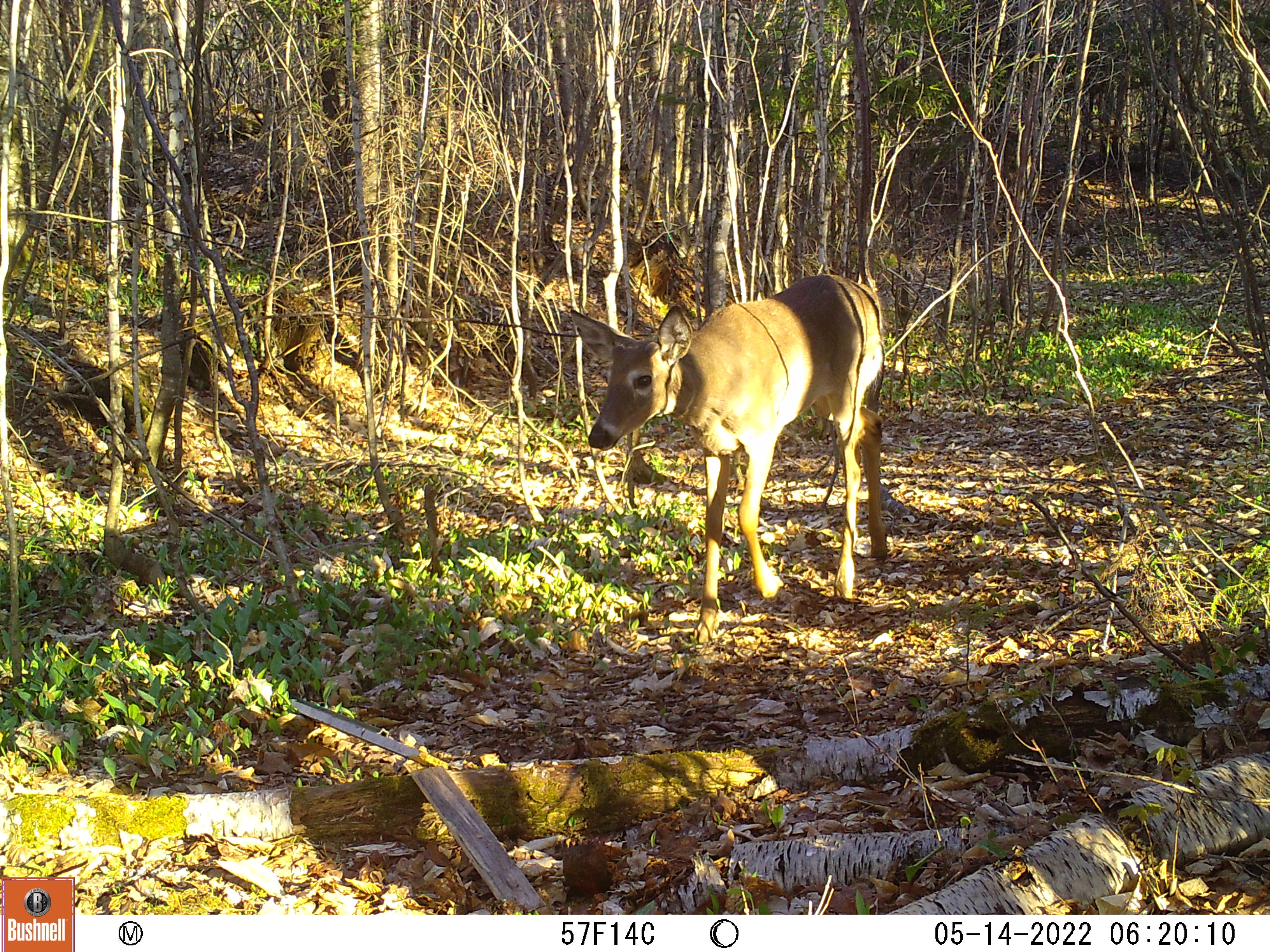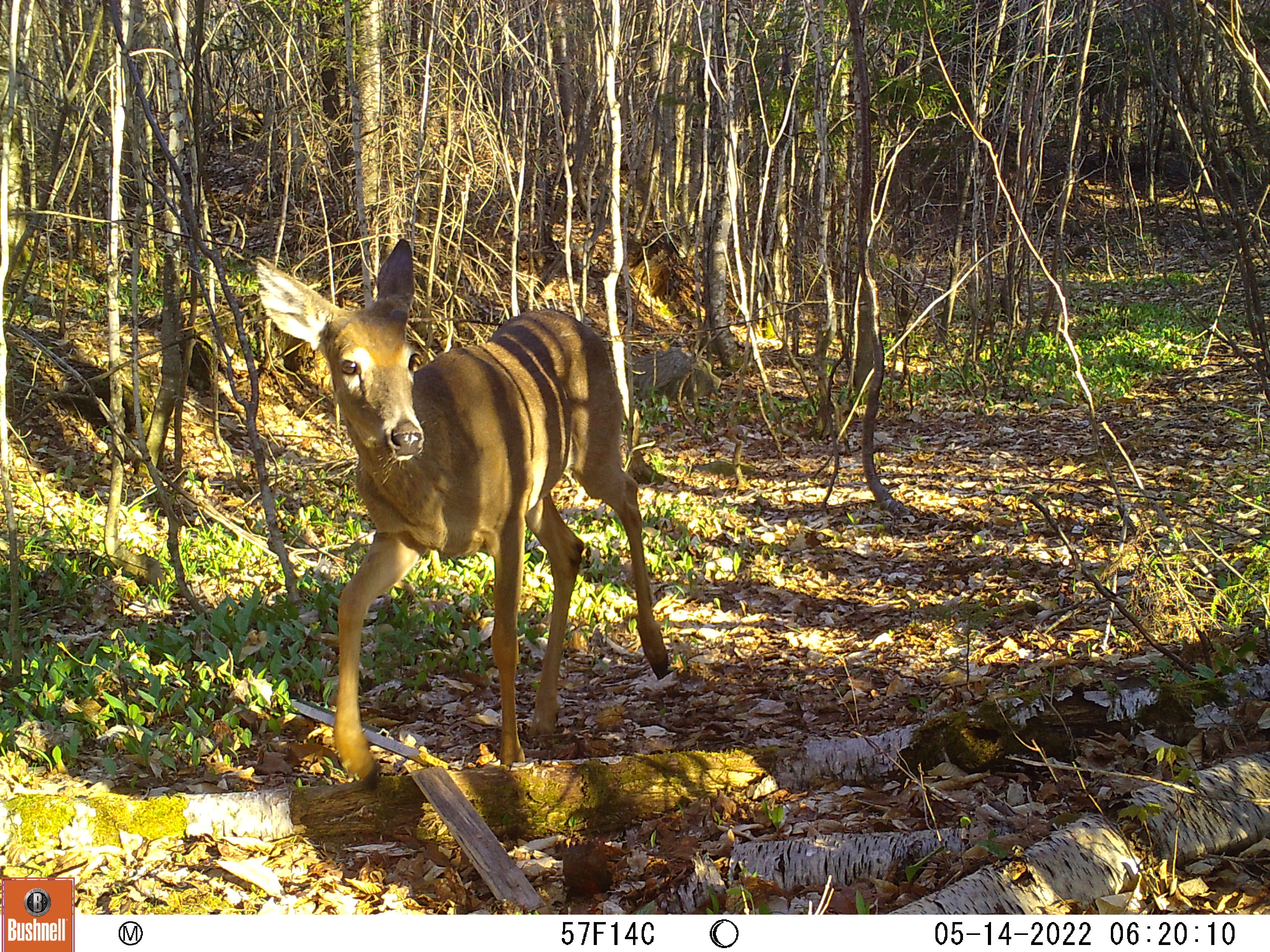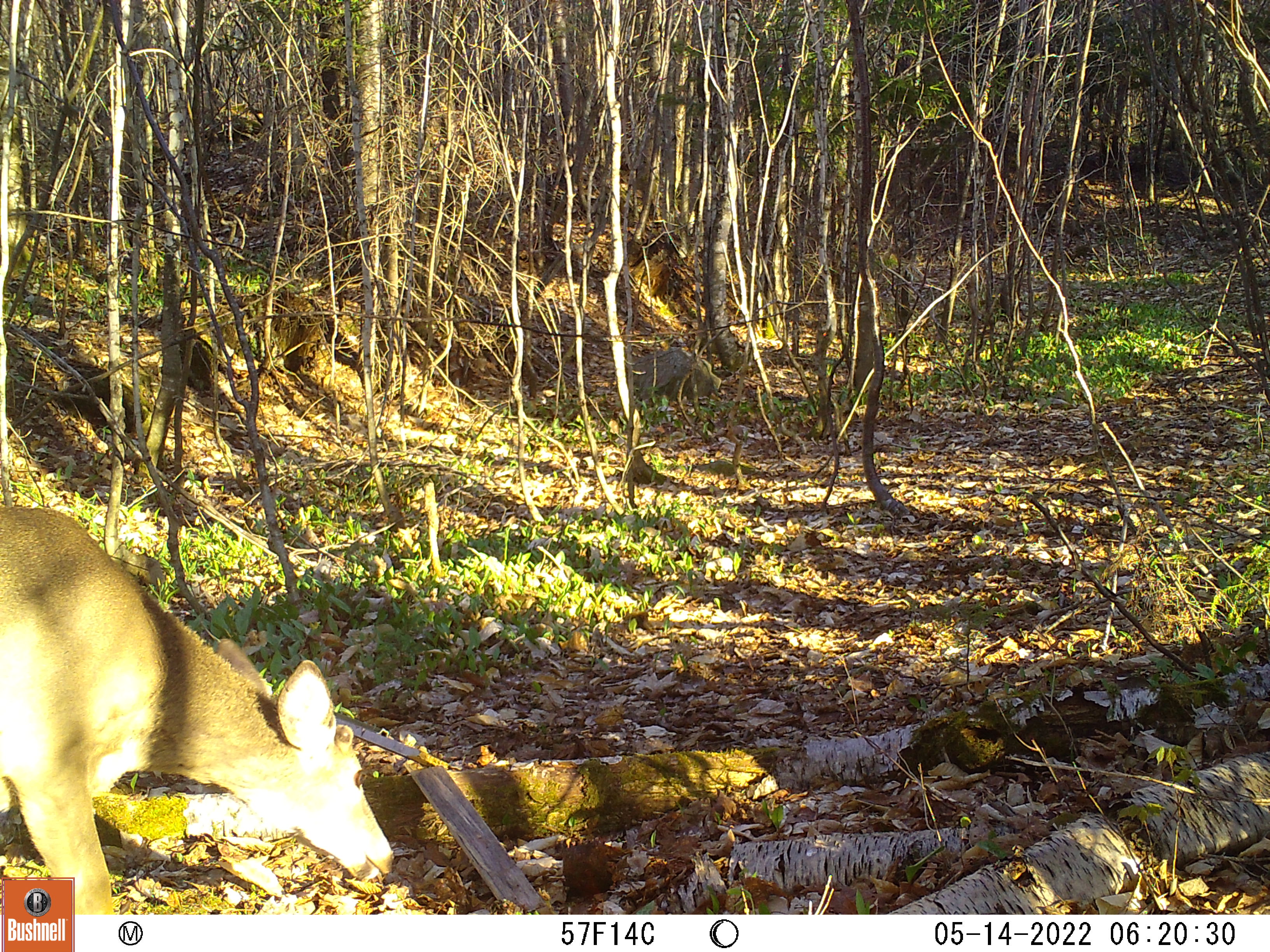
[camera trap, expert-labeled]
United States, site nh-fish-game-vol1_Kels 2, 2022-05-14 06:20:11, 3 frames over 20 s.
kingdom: Animalia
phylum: Chordata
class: Mammalia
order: Artiodactyla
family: Cervidae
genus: Odocoileus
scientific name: Odocoileus virginianus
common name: white-tailed deer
White-tailed deer (Odocoileus virginianus).